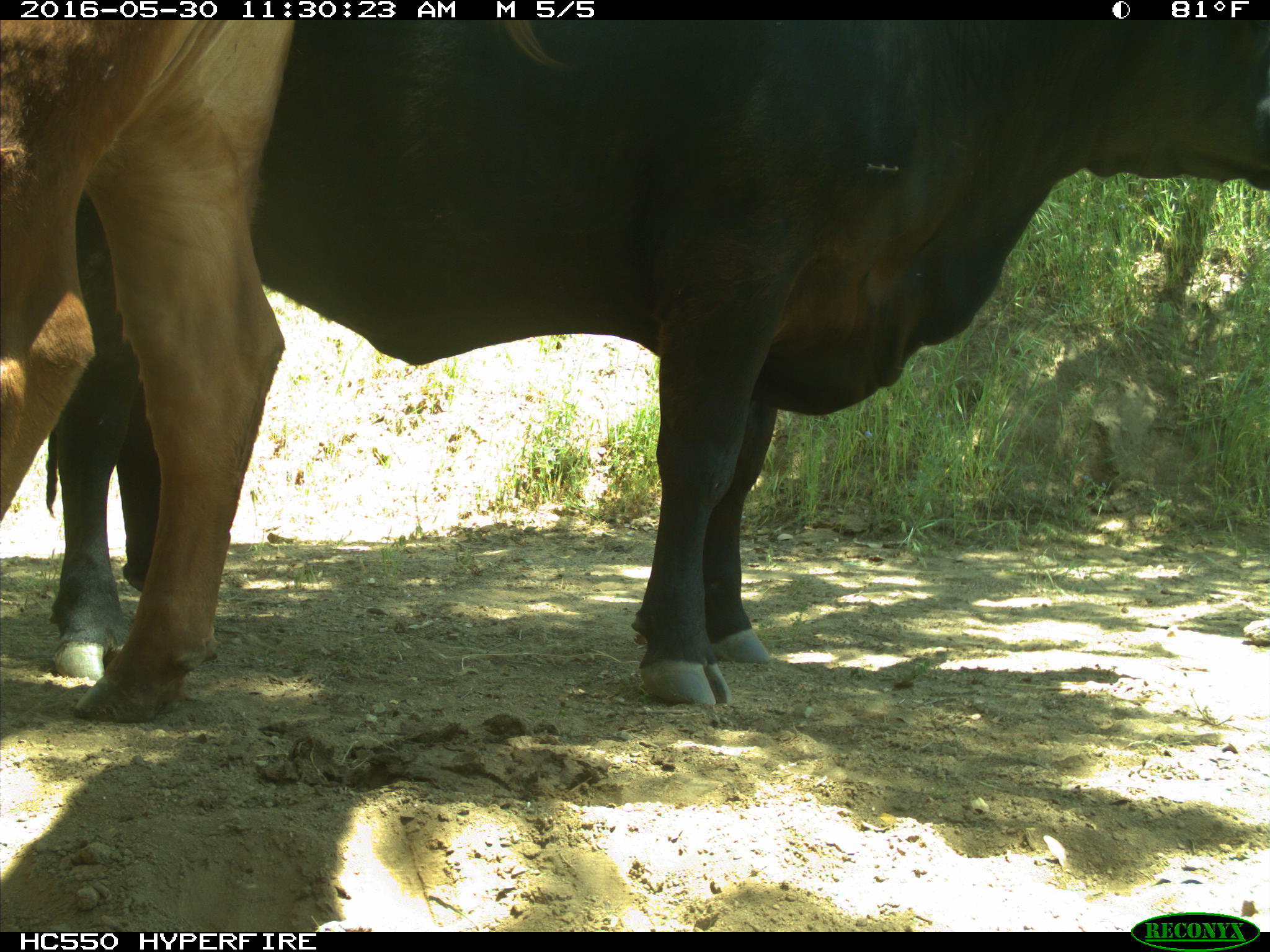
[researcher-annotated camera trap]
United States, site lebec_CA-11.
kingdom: Animalia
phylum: Chordata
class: Mammalia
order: Artiodactyla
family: Bovidae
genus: Bos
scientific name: Bos taurus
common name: domestic cow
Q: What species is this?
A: Bos taurus (domestic cow).